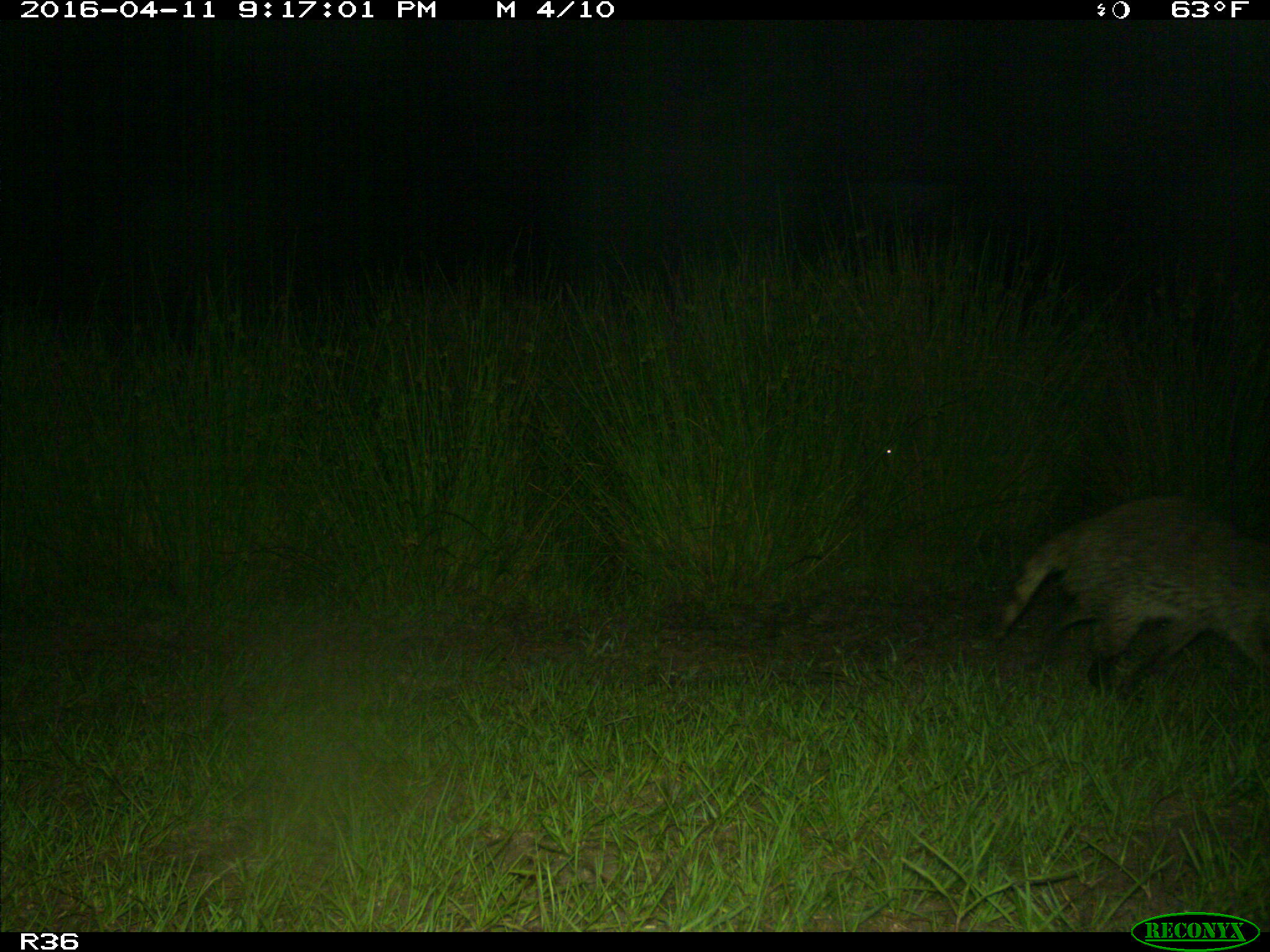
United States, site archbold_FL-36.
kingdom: Animalia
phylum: Chordata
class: Mammalia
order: Carnivora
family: Procyonidae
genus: Procyon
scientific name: Procyon lotor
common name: common raccoon